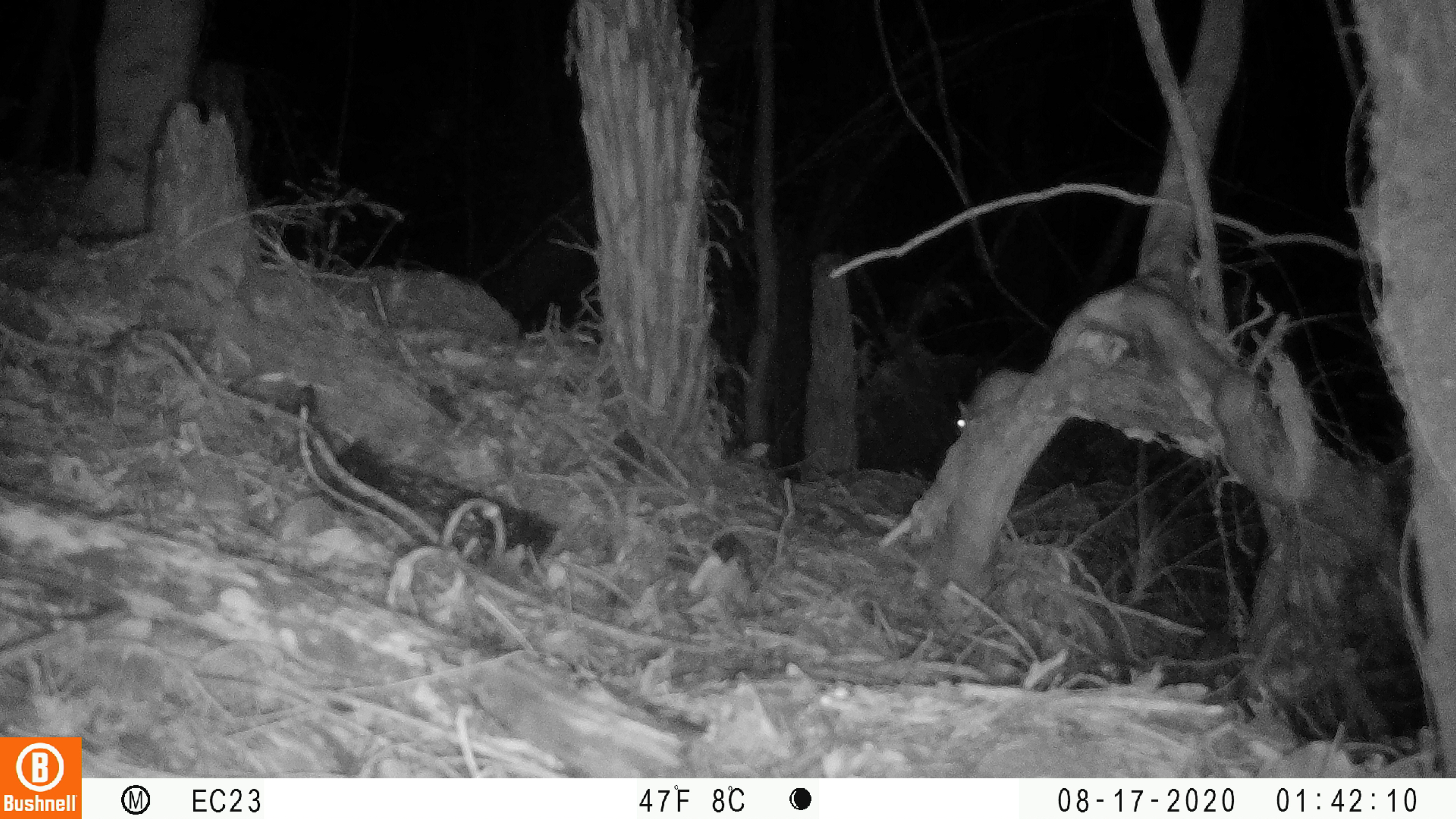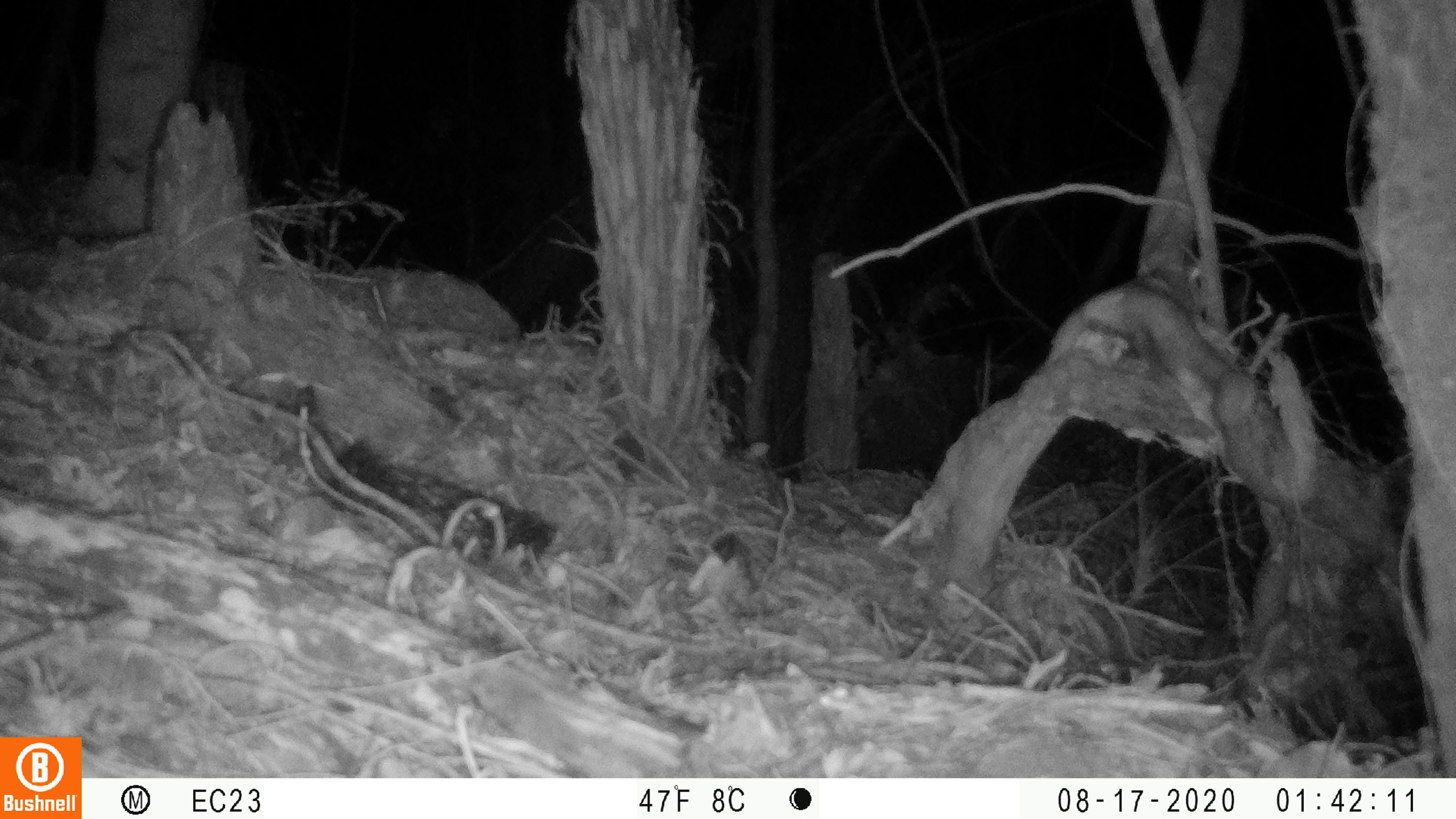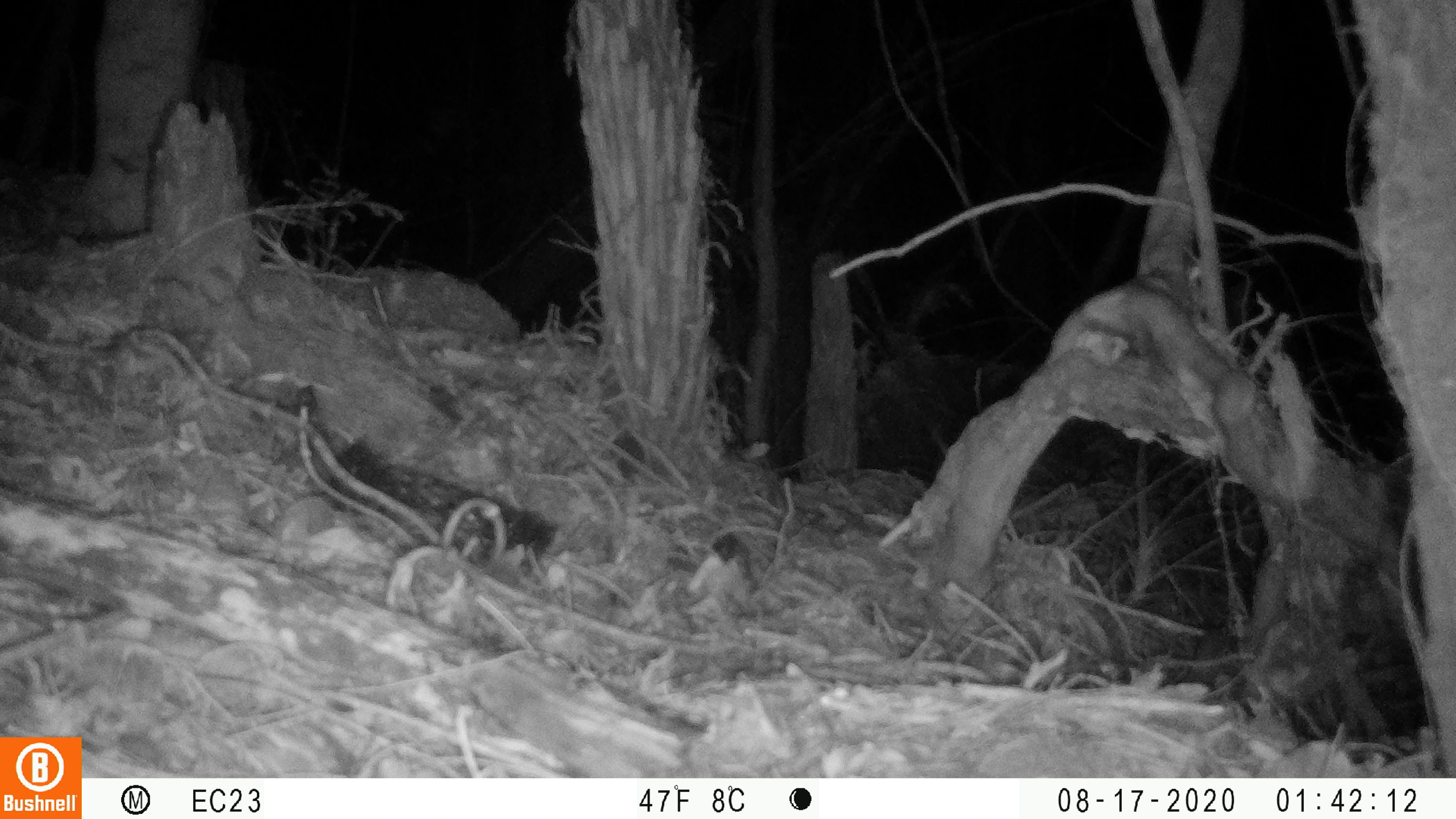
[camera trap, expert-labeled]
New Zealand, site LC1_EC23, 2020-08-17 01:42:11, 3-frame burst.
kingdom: Animalia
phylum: Chordata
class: Mammalia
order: Rodentia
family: Muridae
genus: Rattus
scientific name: Rattus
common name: rat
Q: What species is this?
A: Rat (Rattus).